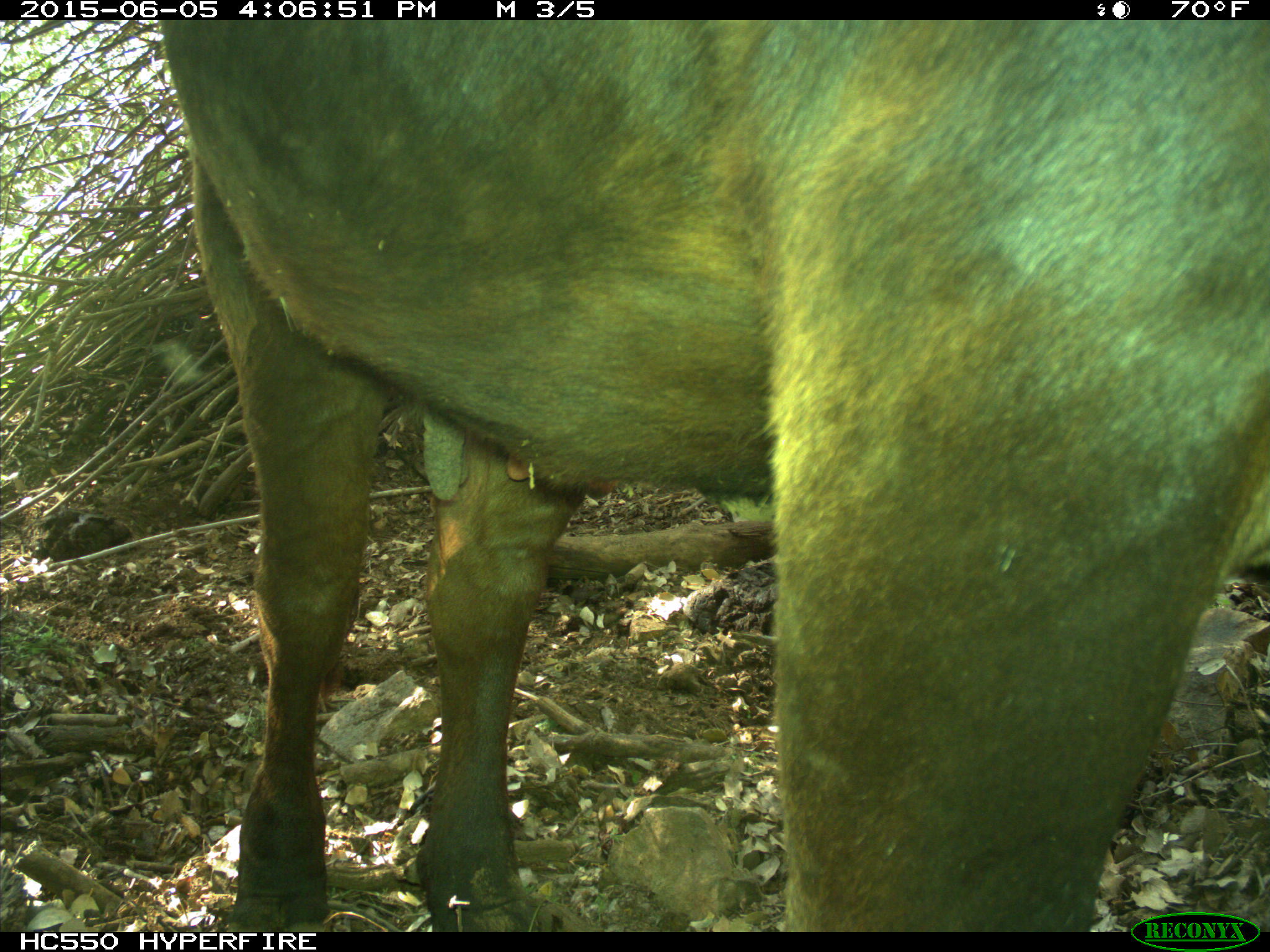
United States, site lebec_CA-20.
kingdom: Animalia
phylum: Chordata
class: Mammalia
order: Artiodactyla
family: Bovidae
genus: Bos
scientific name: Bos taurus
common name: domestic cow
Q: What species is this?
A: Bos taurus (domestic cow).